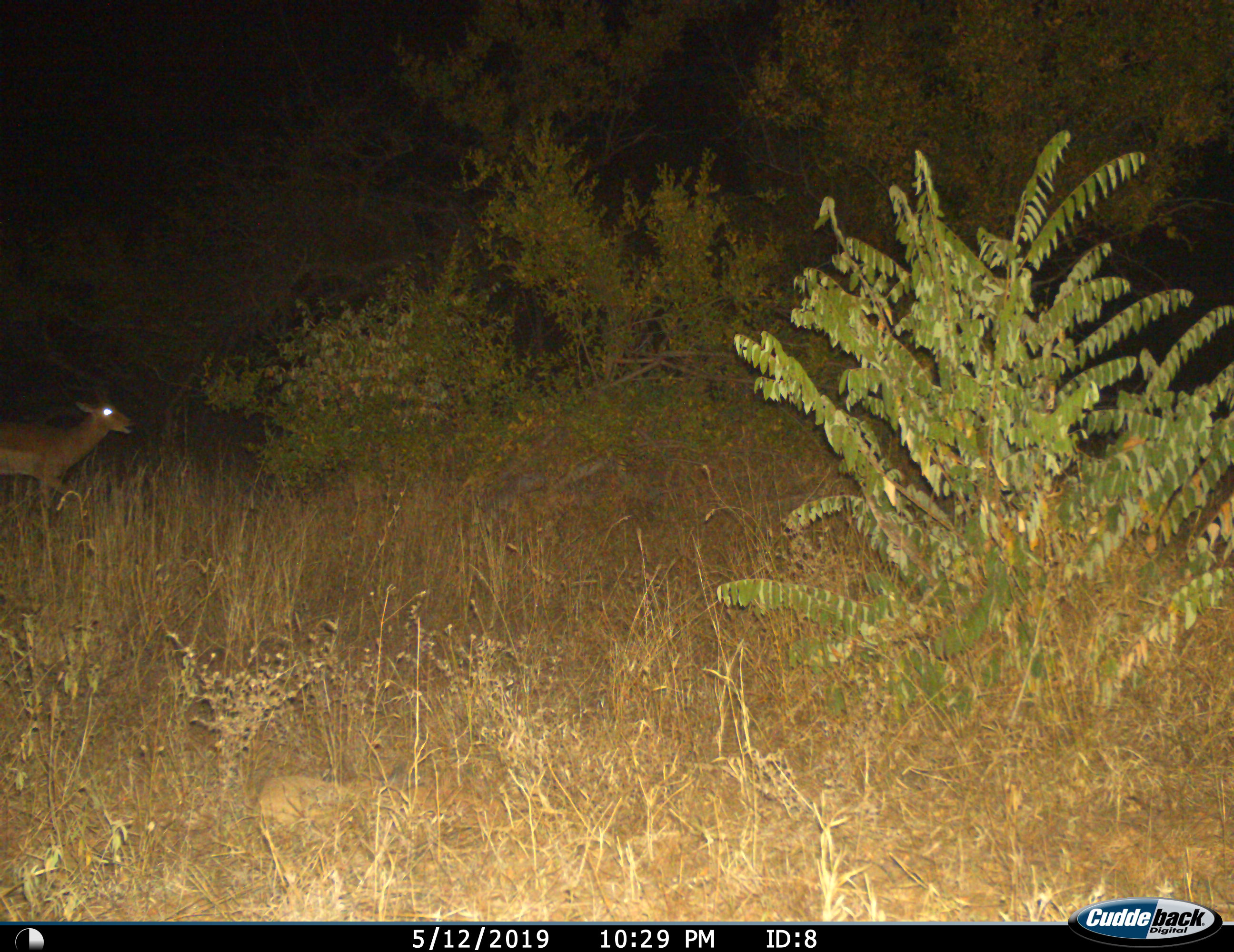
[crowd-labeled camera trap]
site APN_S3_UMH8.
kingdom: Animalia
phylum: Chordata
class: Mammalia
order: Artiodactyla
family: Bovidae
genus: Aepyceros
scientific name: Aepyceros melampus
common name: impala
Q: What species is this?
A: Impala (Aepyceros melampus).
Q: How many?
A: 1.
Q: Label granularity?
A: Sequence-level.